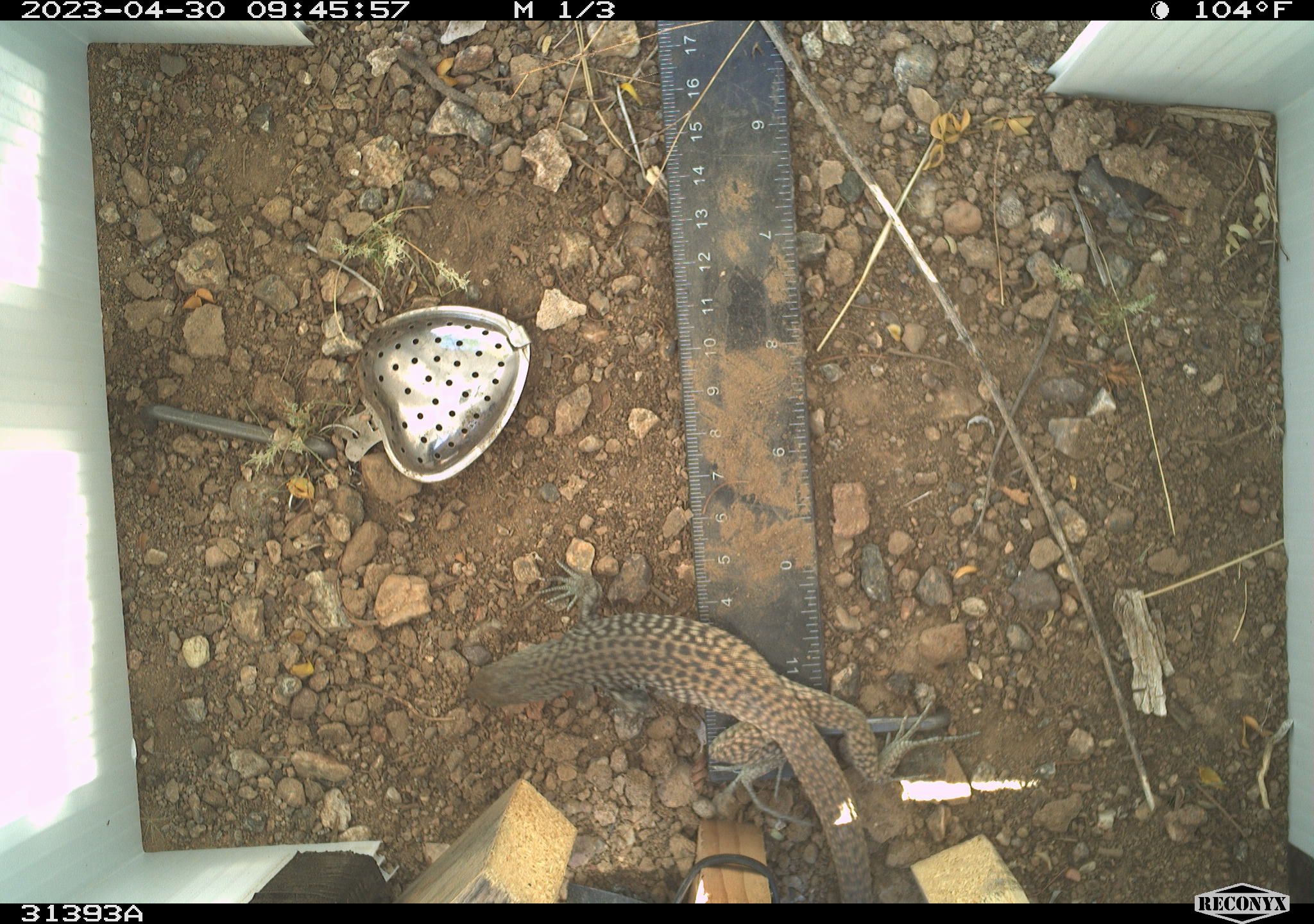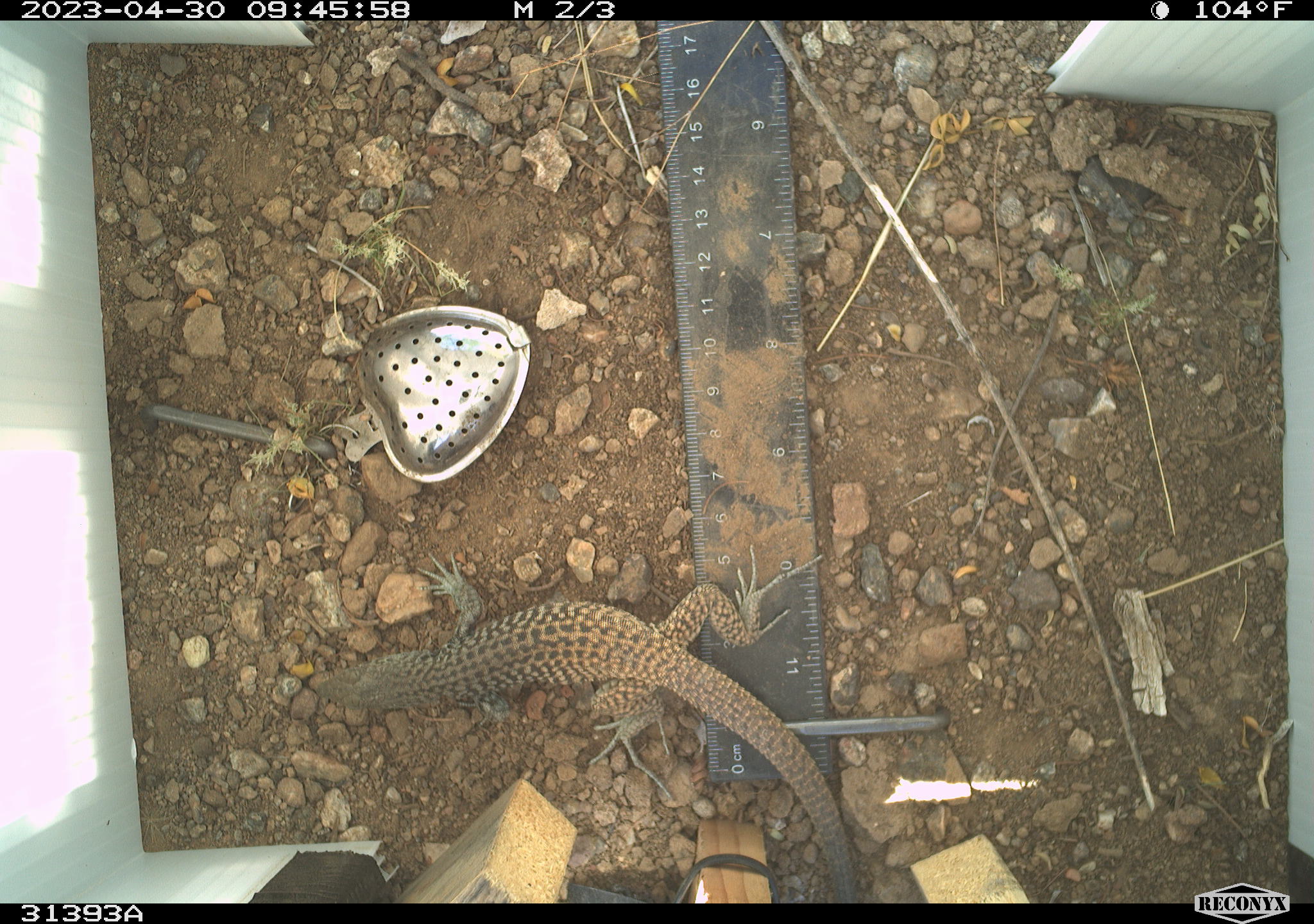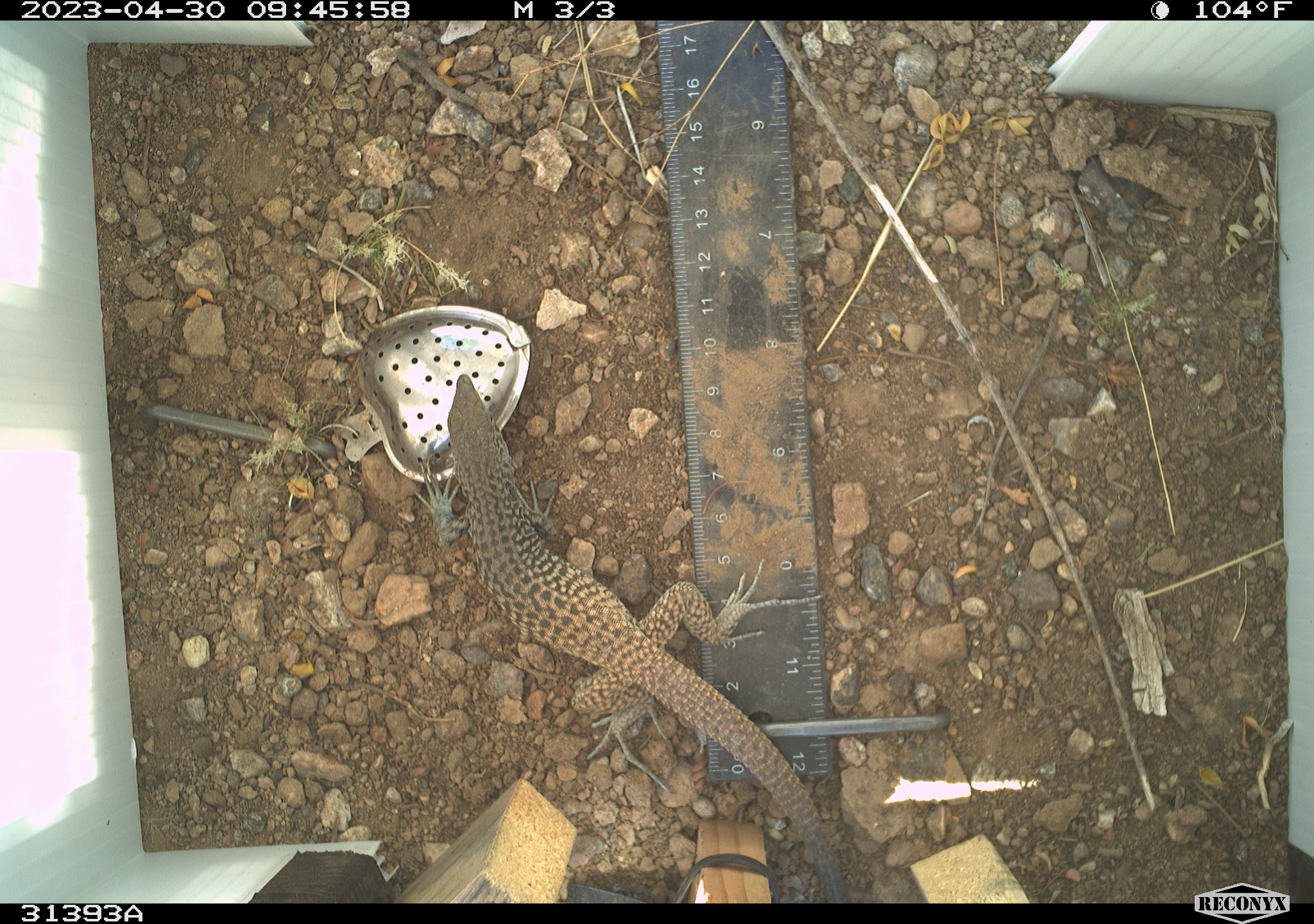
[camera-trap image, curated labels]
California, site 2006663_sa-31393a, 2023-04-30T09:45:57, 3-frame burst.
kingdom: Animalia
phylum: Chordata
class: Reptilia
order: Squamata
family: Teiidae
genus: Aspidoscelis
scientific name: Aspidoscelis tigris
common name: western whiptail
Western whiptail (Aspidoscelis tigris).